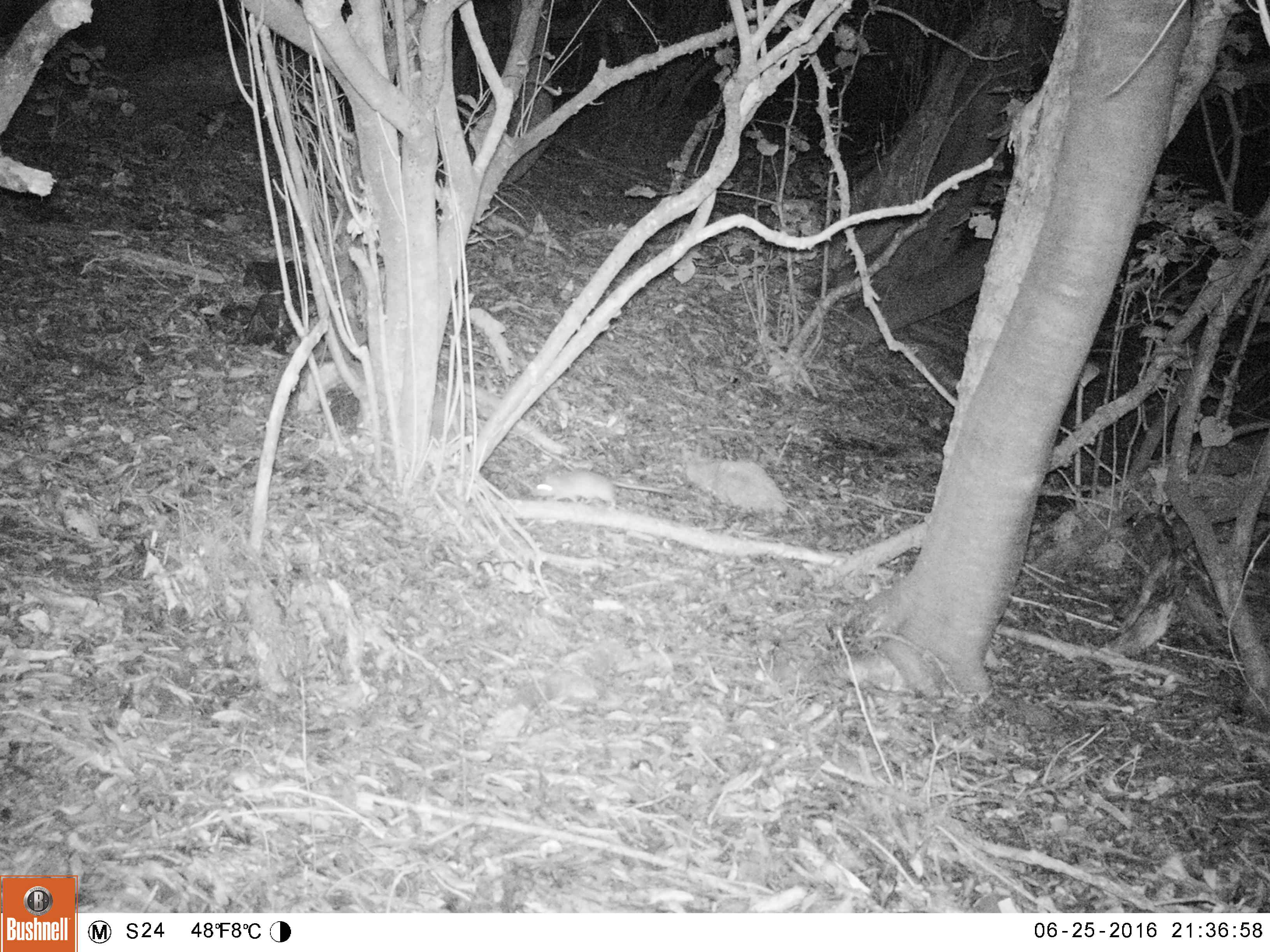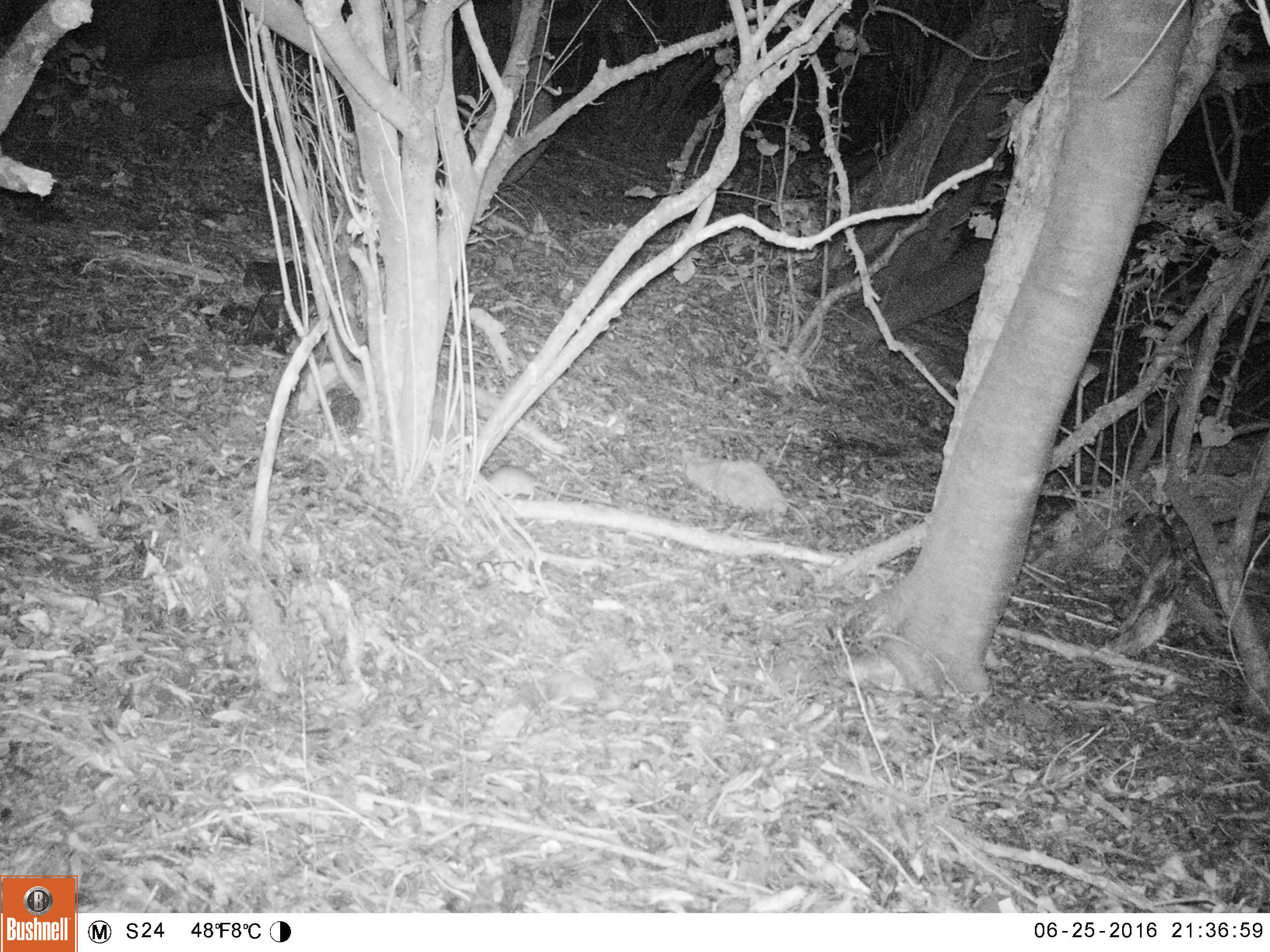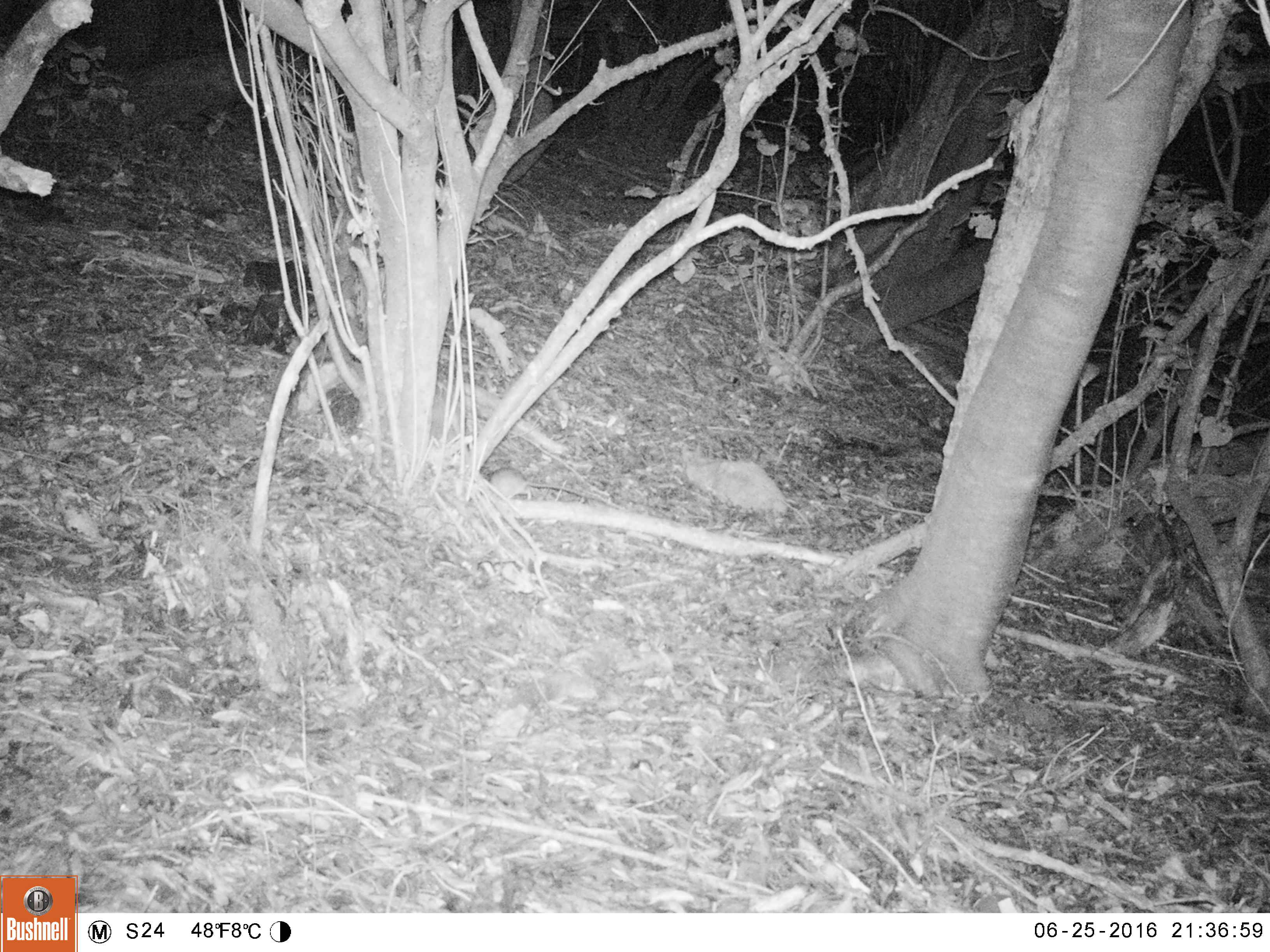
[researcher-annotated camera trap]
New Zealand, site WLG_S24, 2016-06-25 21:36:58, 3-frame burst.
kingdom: Animalia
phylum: Chordata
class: Mammalia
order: Rodentia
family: Muridae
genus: Rattus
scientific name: Rattus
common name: rat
Rat (Rattus).